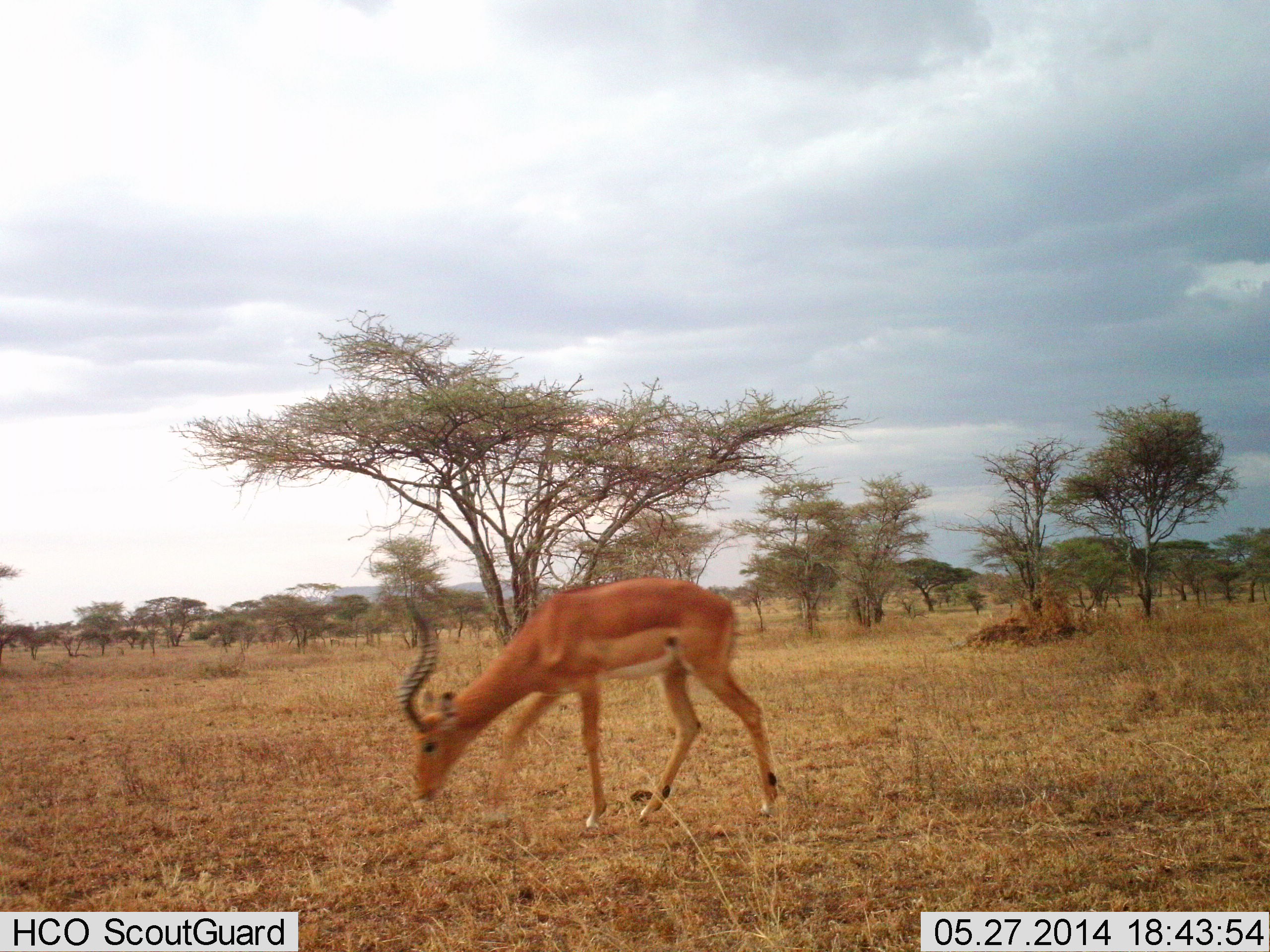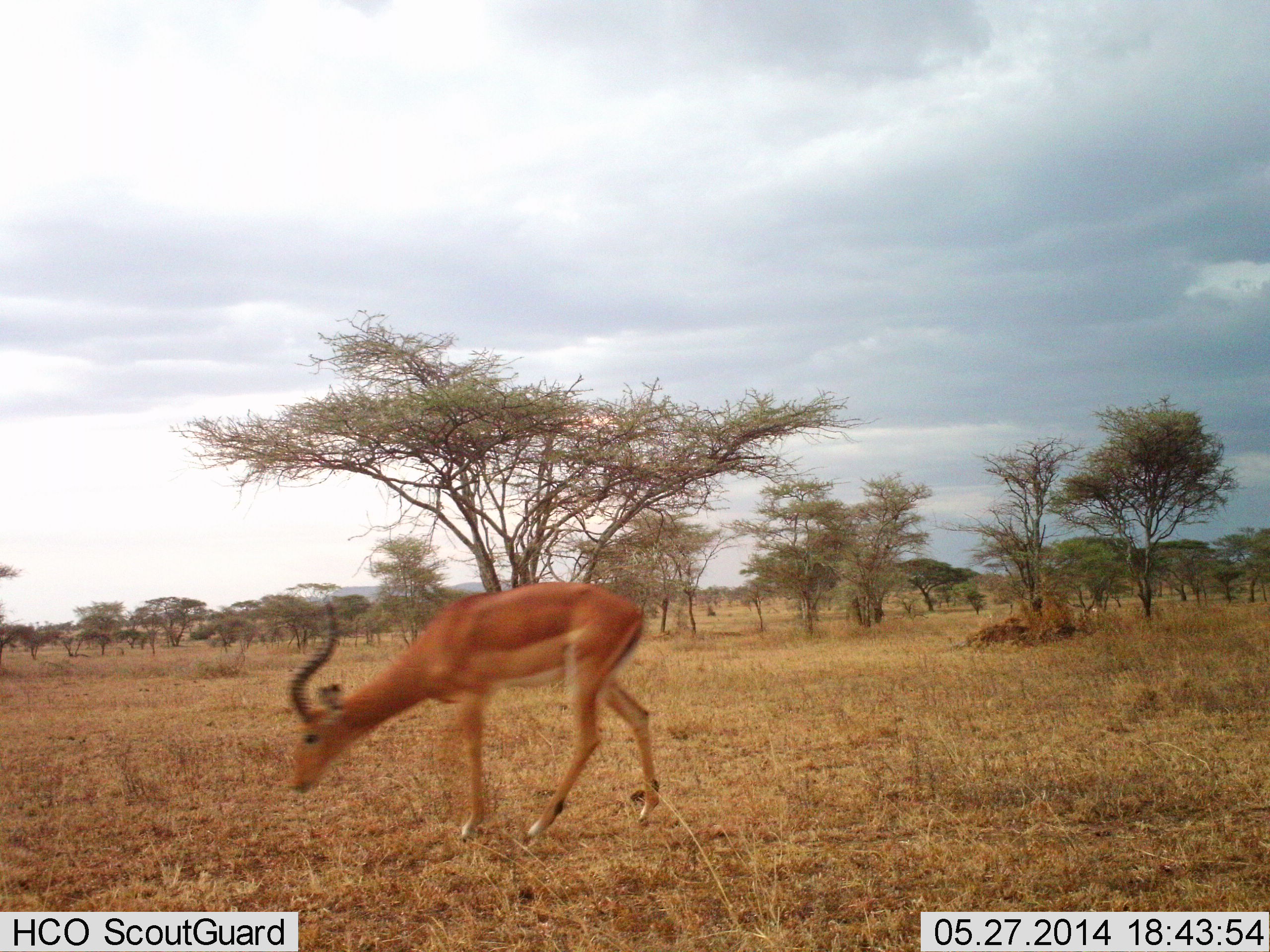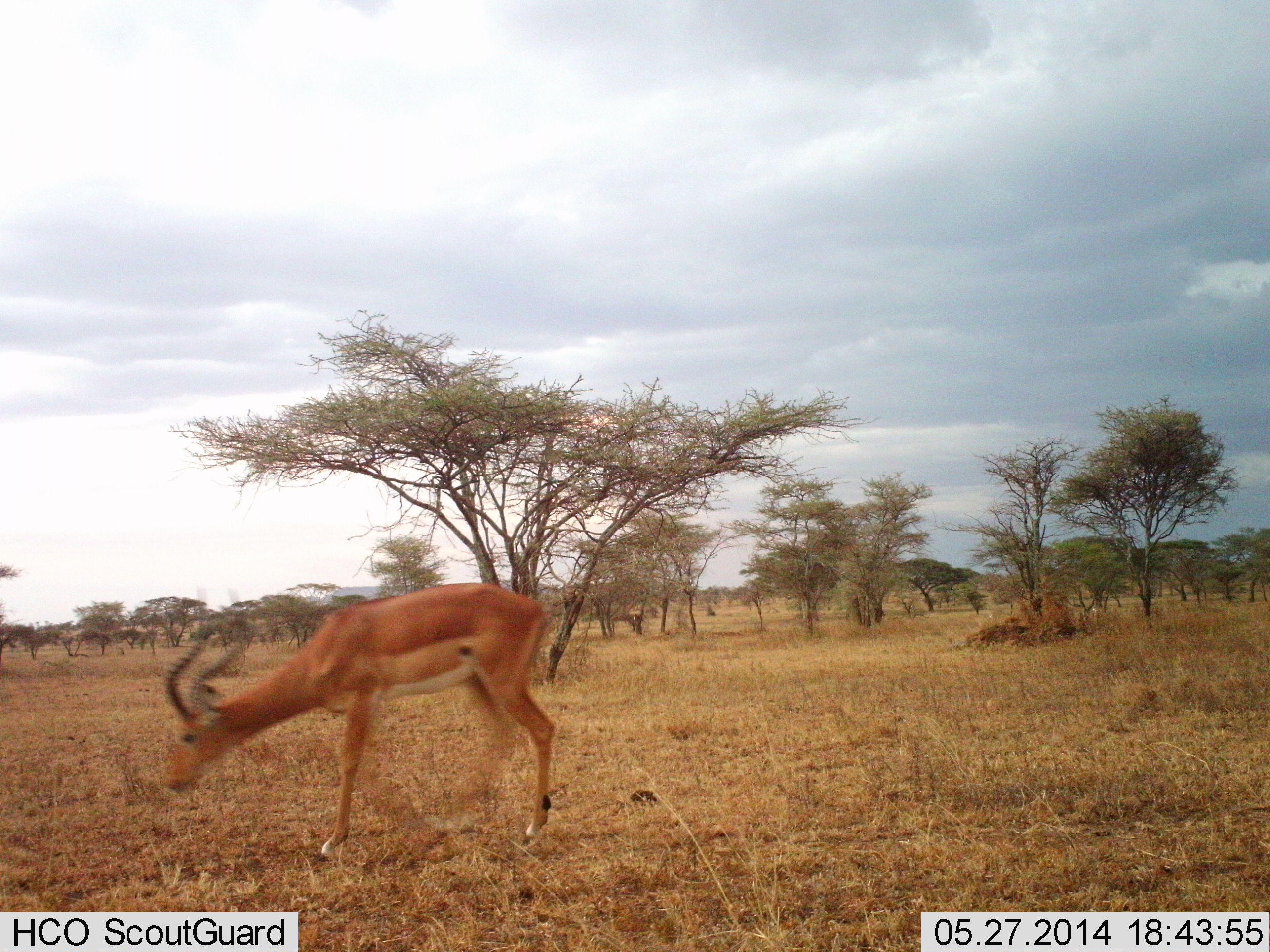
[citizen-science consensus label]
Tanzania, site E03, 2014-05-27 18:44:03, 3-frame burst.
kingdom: Animalia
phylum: Chordata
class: Mammalia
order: Artiodactyla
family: Bovidae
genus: Aepyceros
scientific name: Aepyceros melampus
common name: impala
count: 1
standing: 0%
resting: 0%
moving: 90%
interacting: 0%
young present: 0%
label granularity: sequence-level